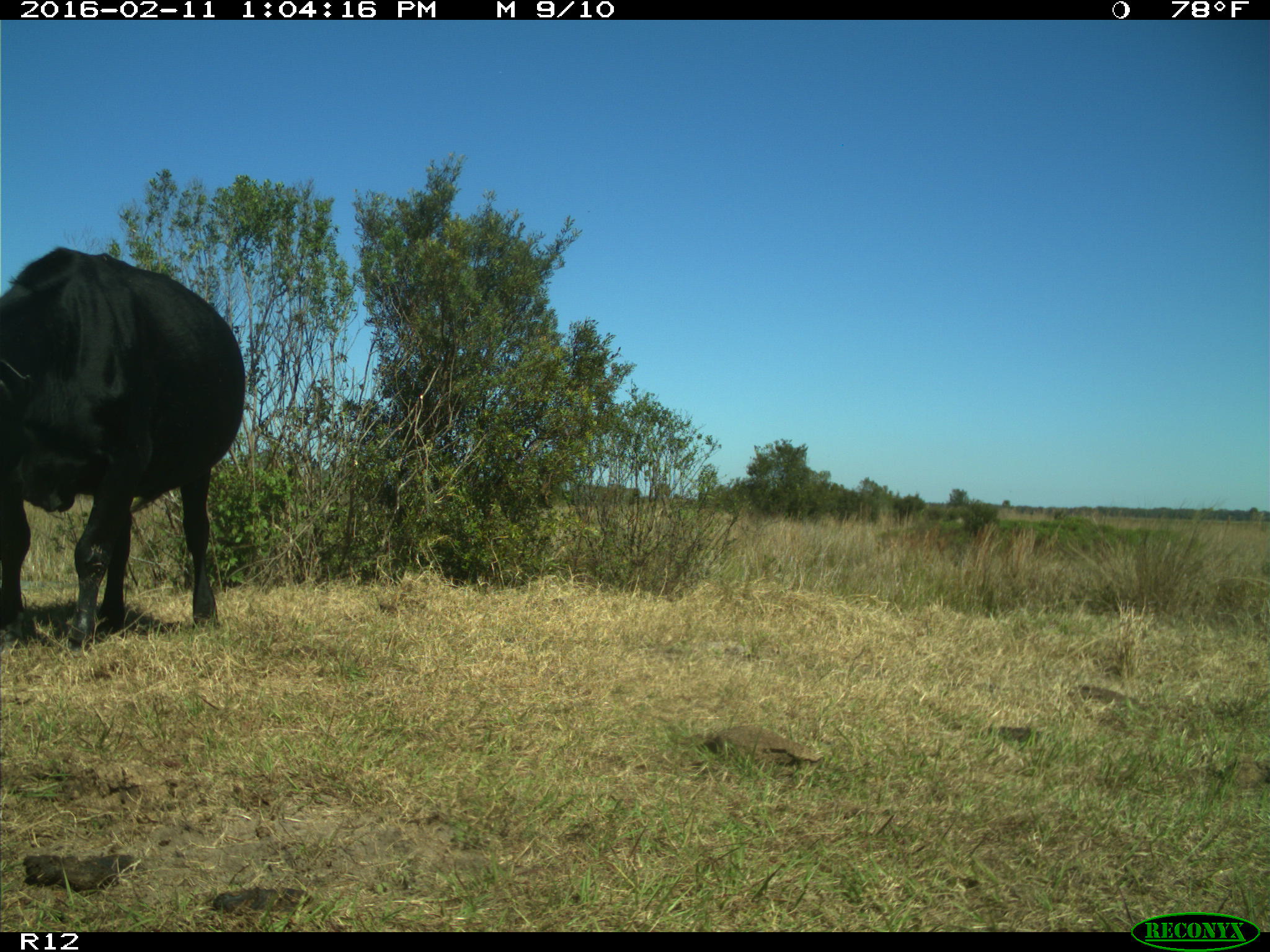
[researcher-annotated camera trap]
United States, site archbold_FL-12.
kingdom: Animalia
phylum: Chordata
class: Mammalia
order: Artiodactyla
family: Bovidae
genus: Bos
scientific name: Bos taurus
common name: domestic cow